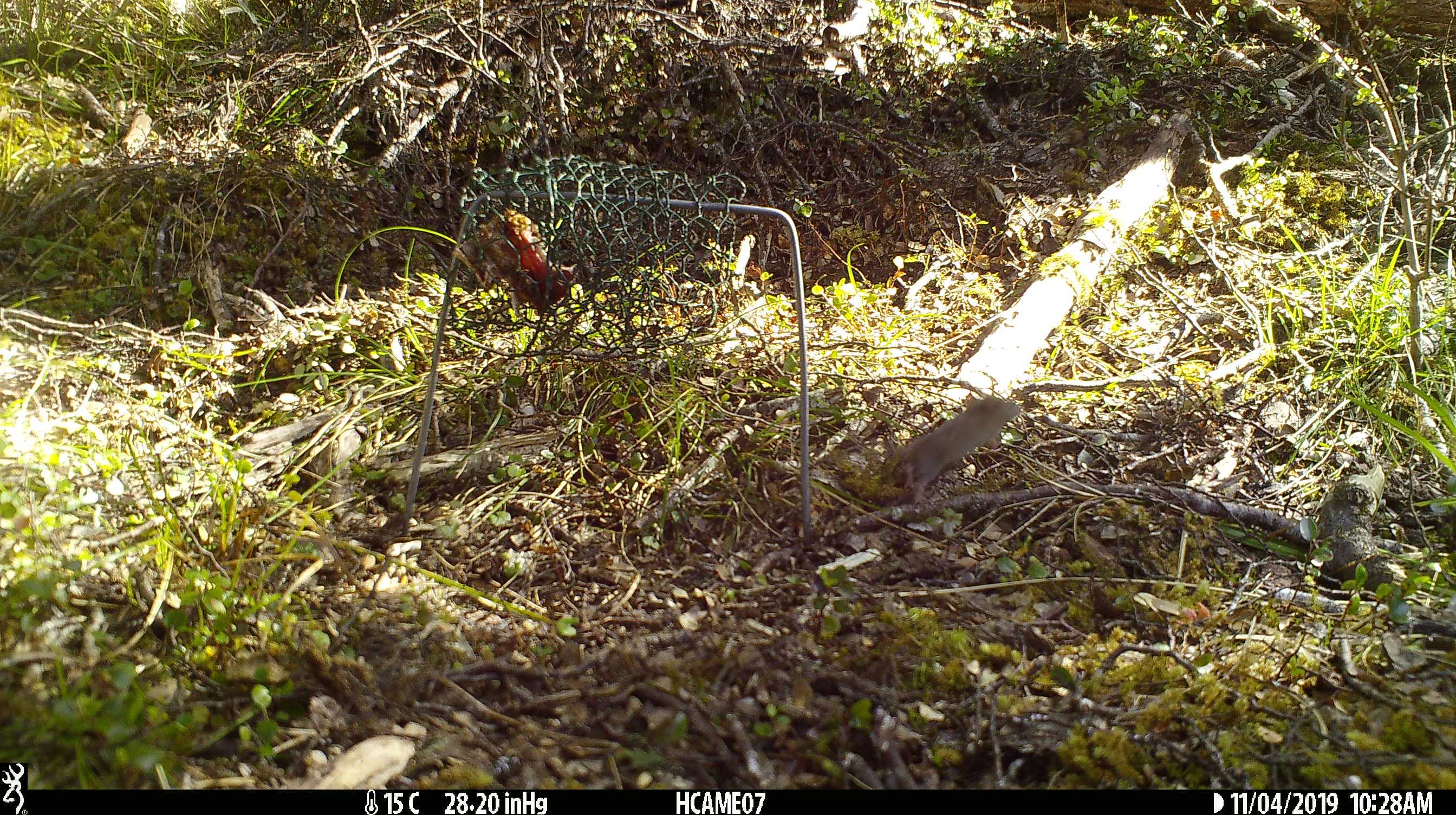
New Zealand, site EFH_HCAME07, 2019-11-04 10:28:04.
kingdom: Animalia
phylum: Chordata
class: Mammalia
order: Rodentia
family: Muridae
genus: Mus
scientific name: Mus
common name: mouse